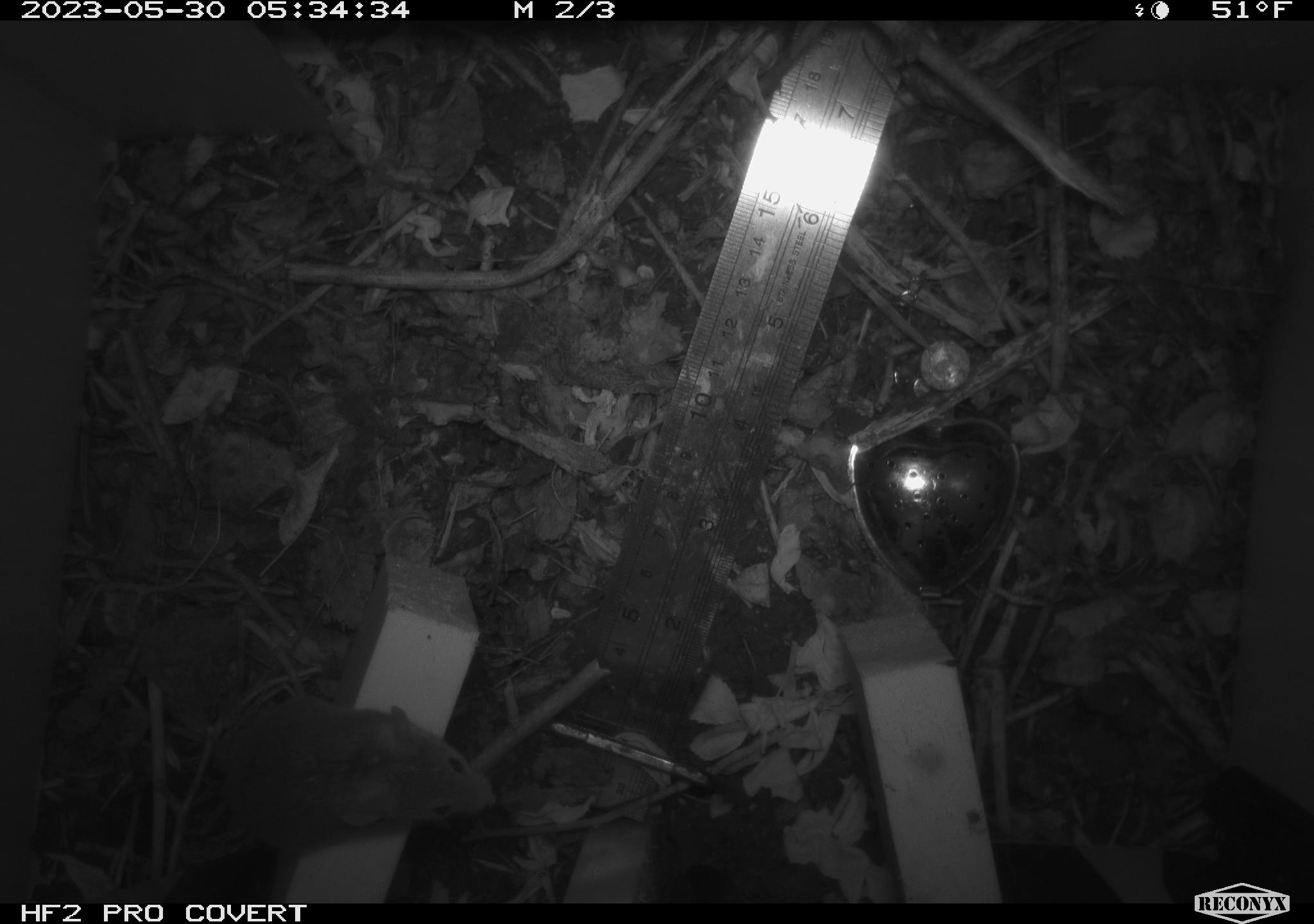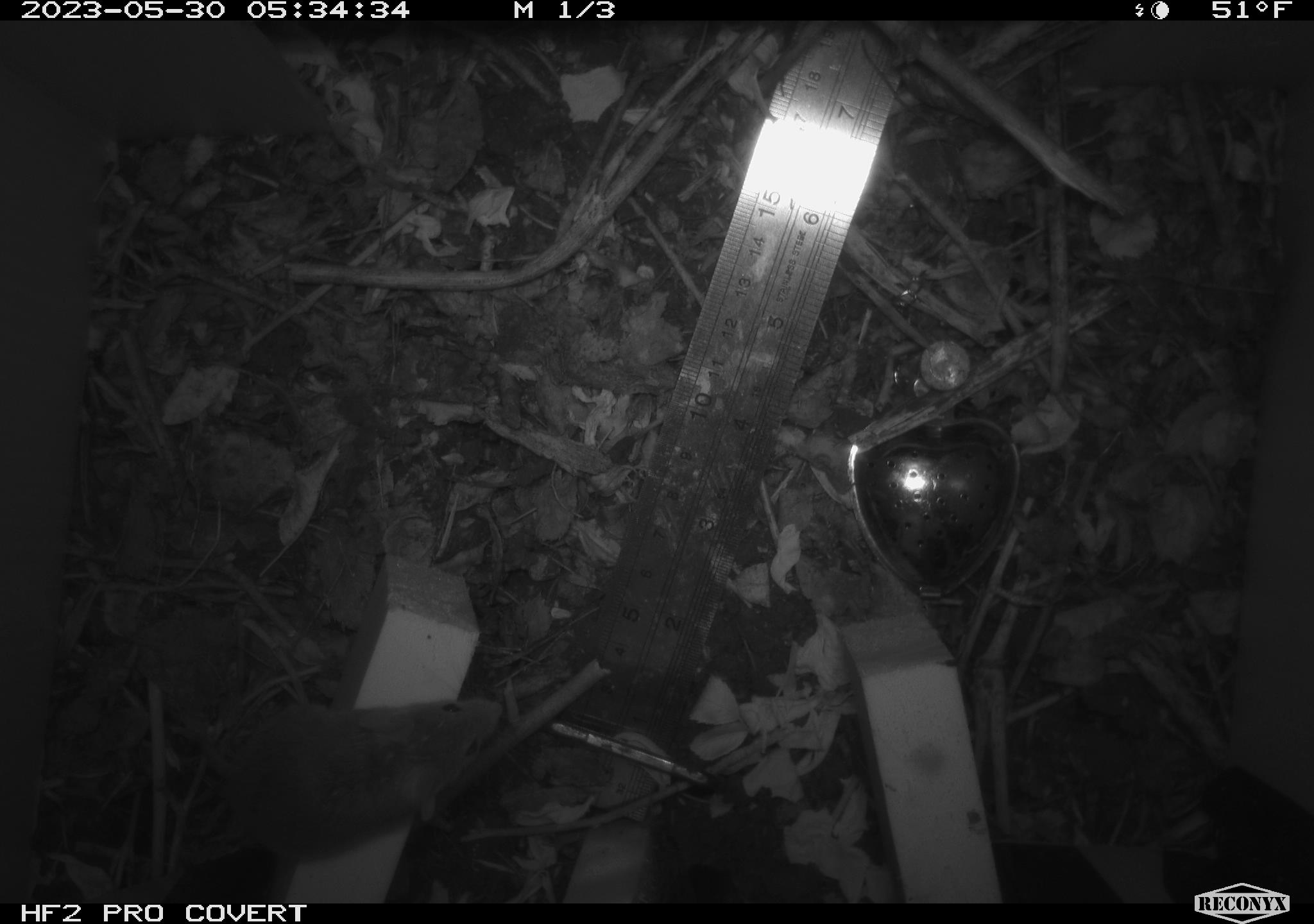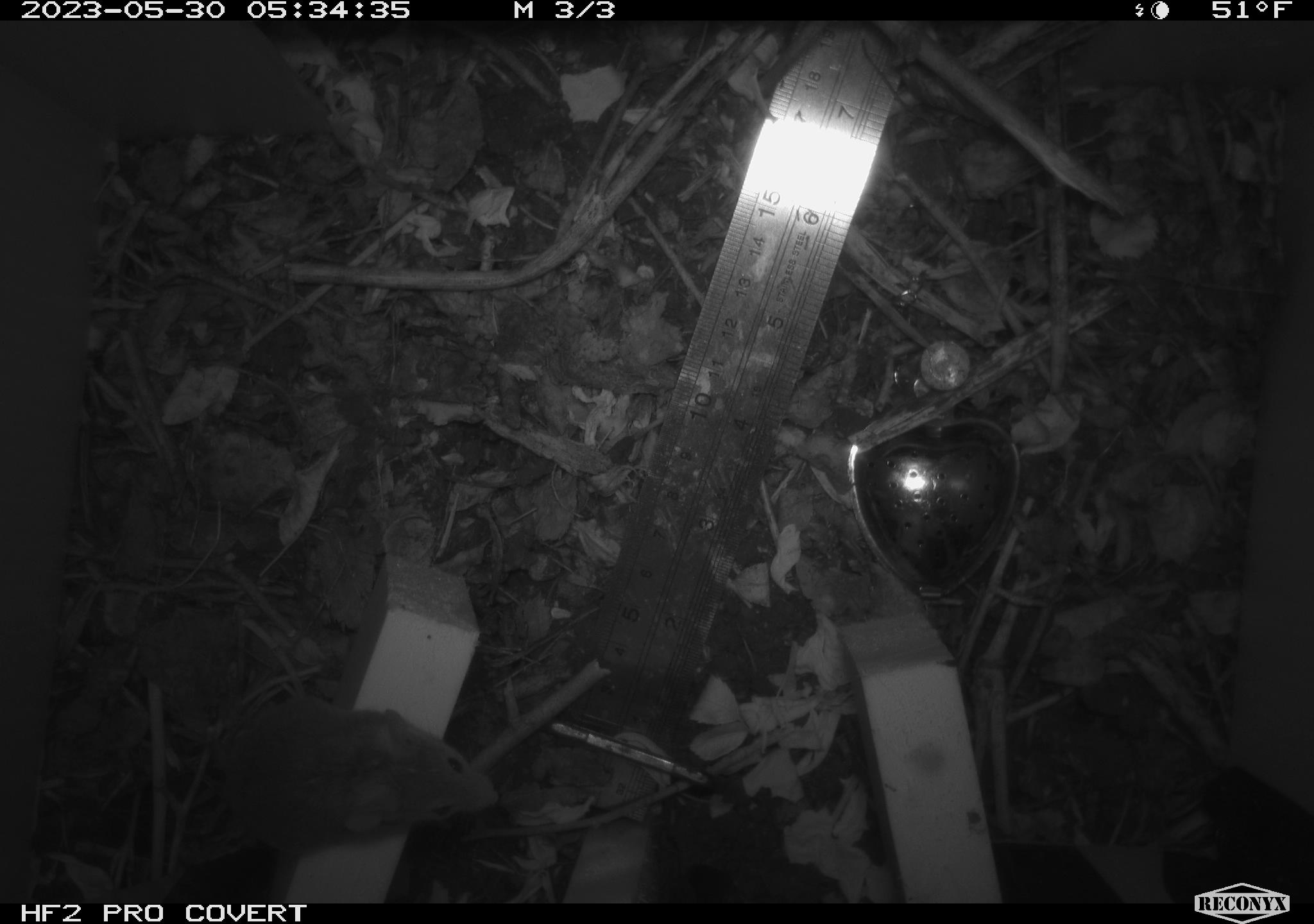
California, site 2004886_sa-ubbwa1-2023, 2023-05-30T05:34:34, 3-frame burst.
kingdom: Animalia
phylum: Chordata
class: Mammalia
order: Rodentia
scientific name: Rodentia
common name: rodent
Rodent (Rodentia).